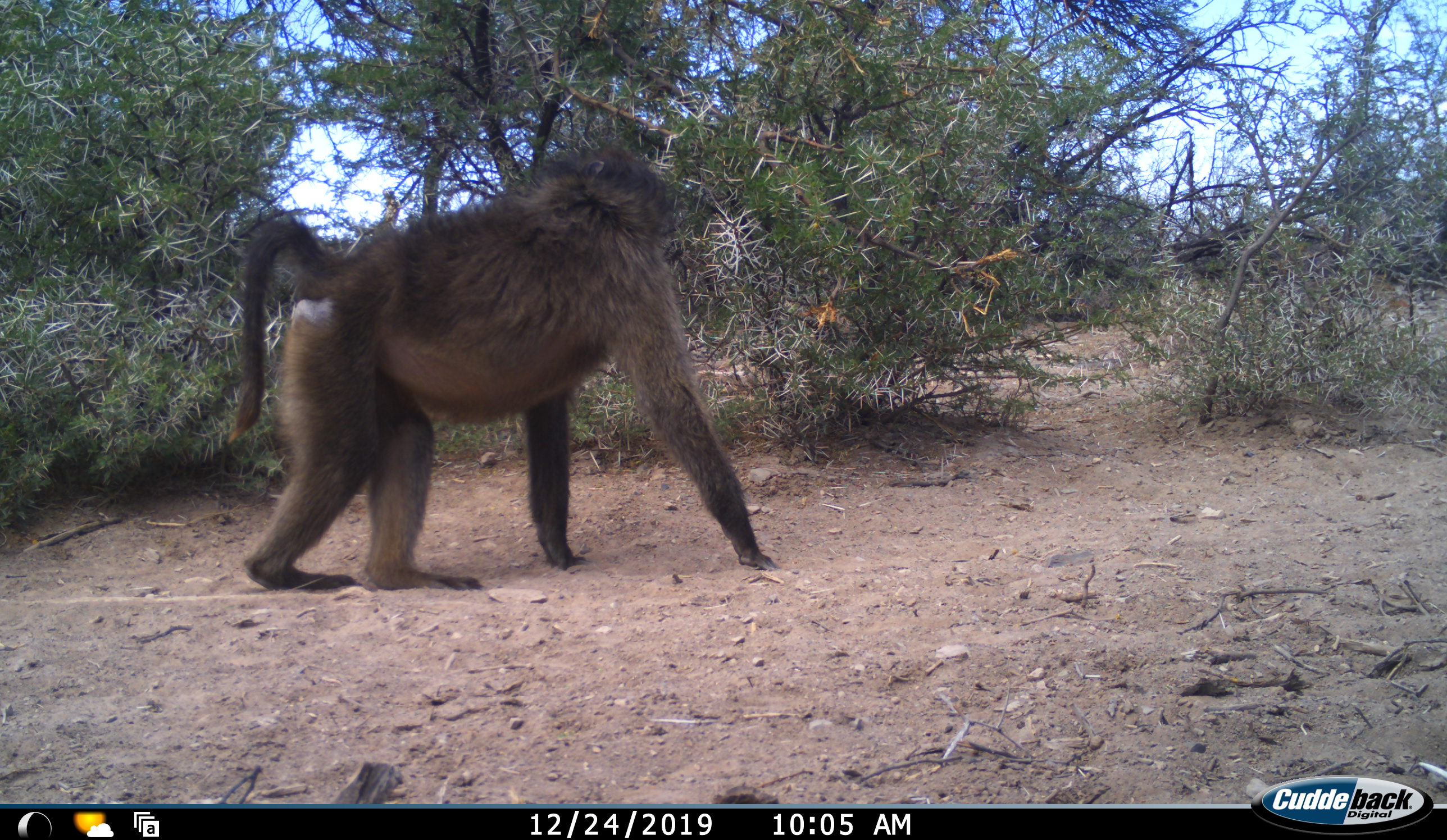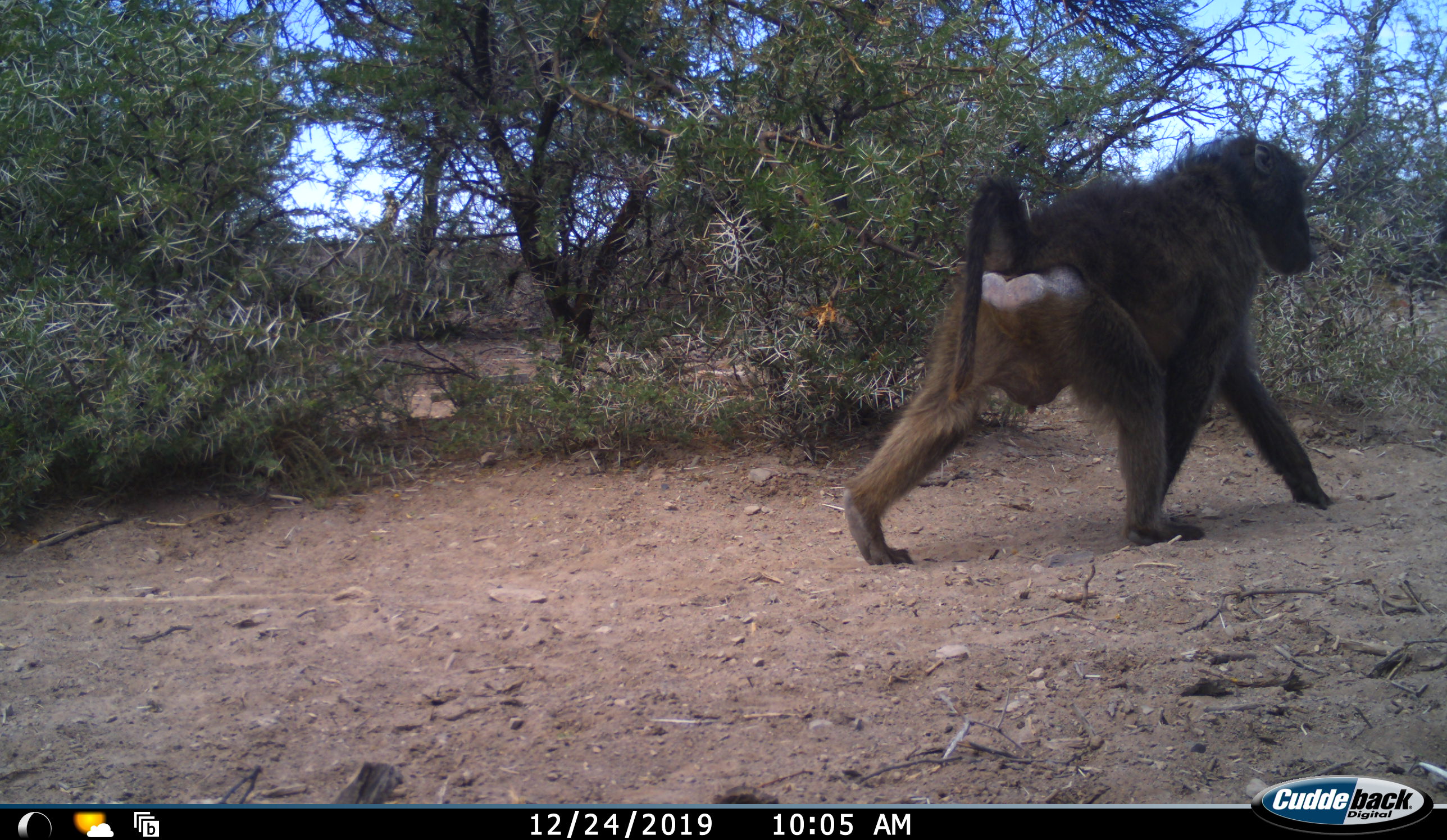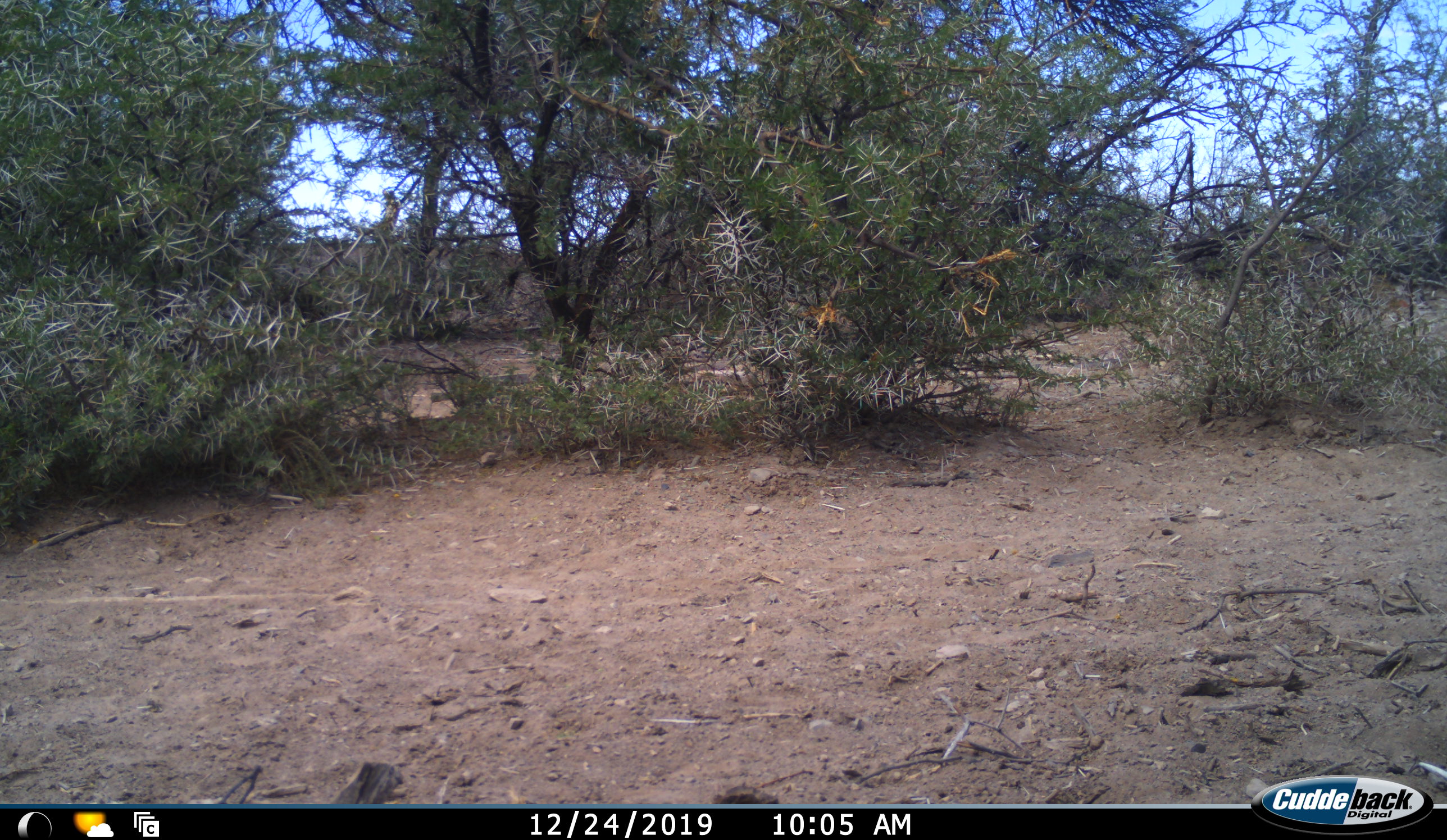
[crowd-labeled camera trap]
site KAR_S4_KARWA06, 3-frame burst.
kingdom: Animalia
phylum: Chordata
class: Mammalia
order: Primates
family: Cercopithecidae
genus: Papio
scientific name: Papio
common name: baboon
Baboon (Papio), count 1. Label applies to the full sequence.